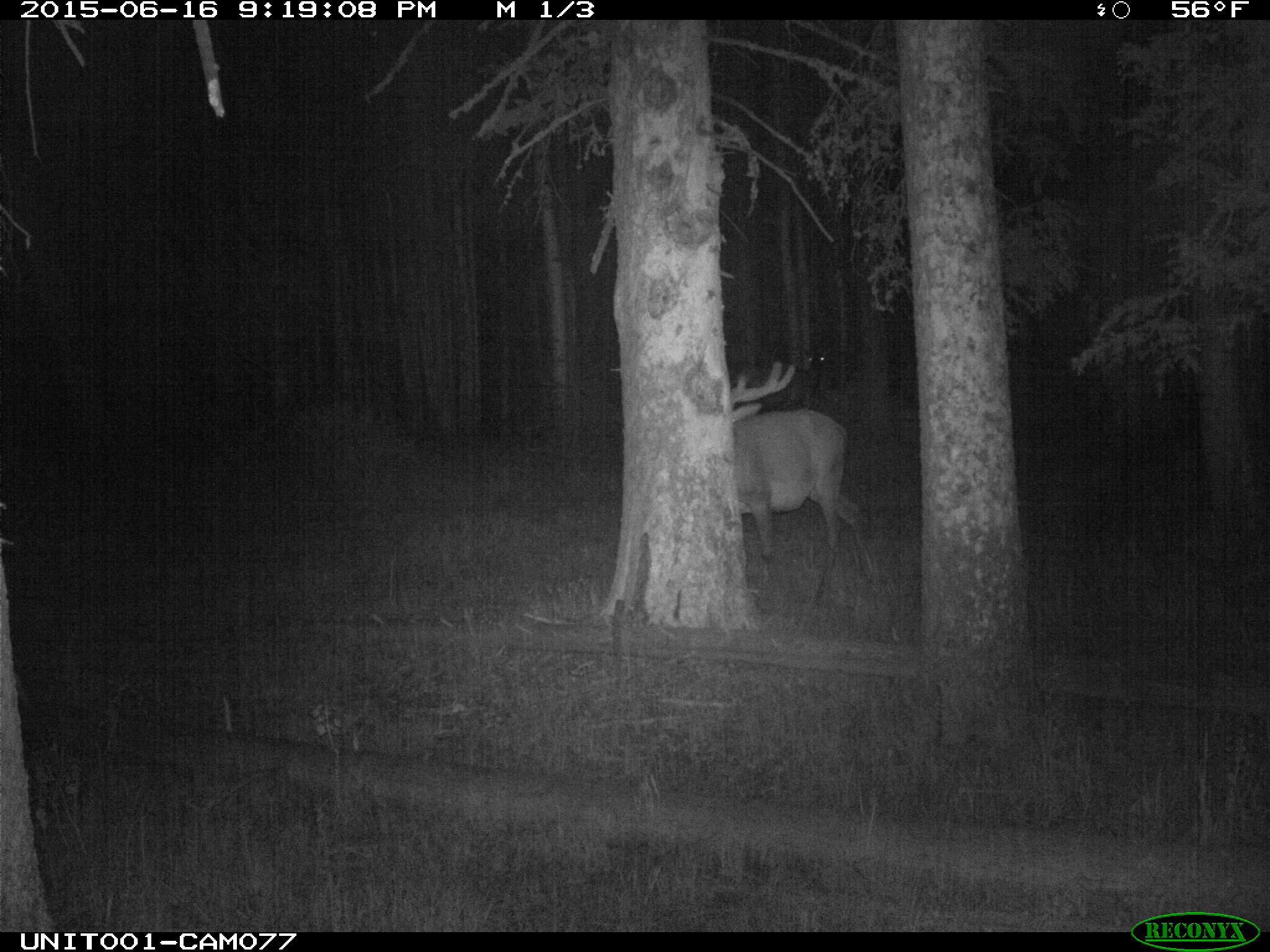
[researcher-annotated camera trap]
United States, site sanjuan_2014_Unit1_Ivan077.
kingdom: Animalia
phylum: Chordata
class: Mammalia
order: Artiodactyla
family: Cervidae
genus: Cervus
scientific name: Cervus elaphus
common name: red deer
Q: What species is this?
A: Cervus elaphus (red deer).